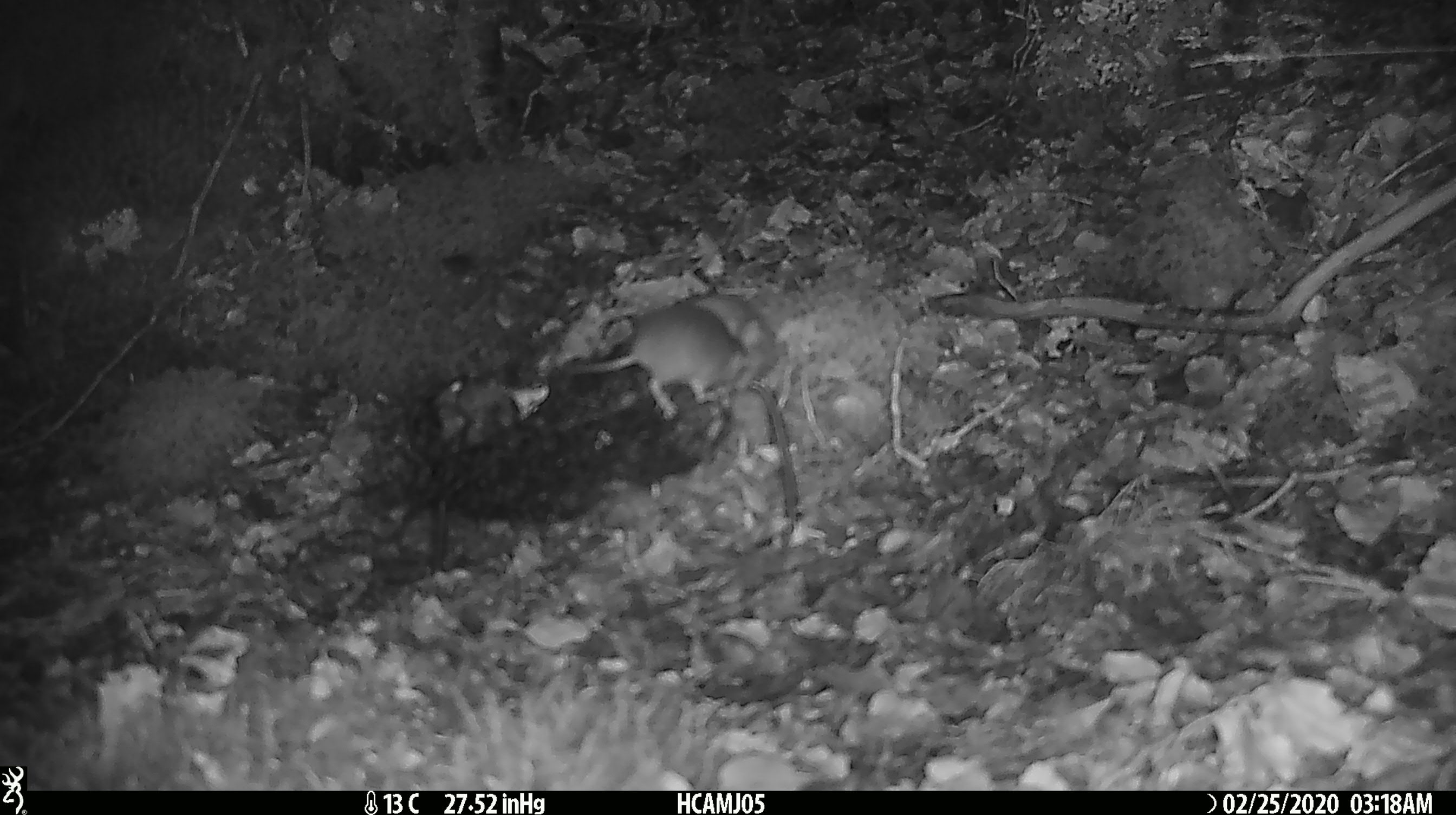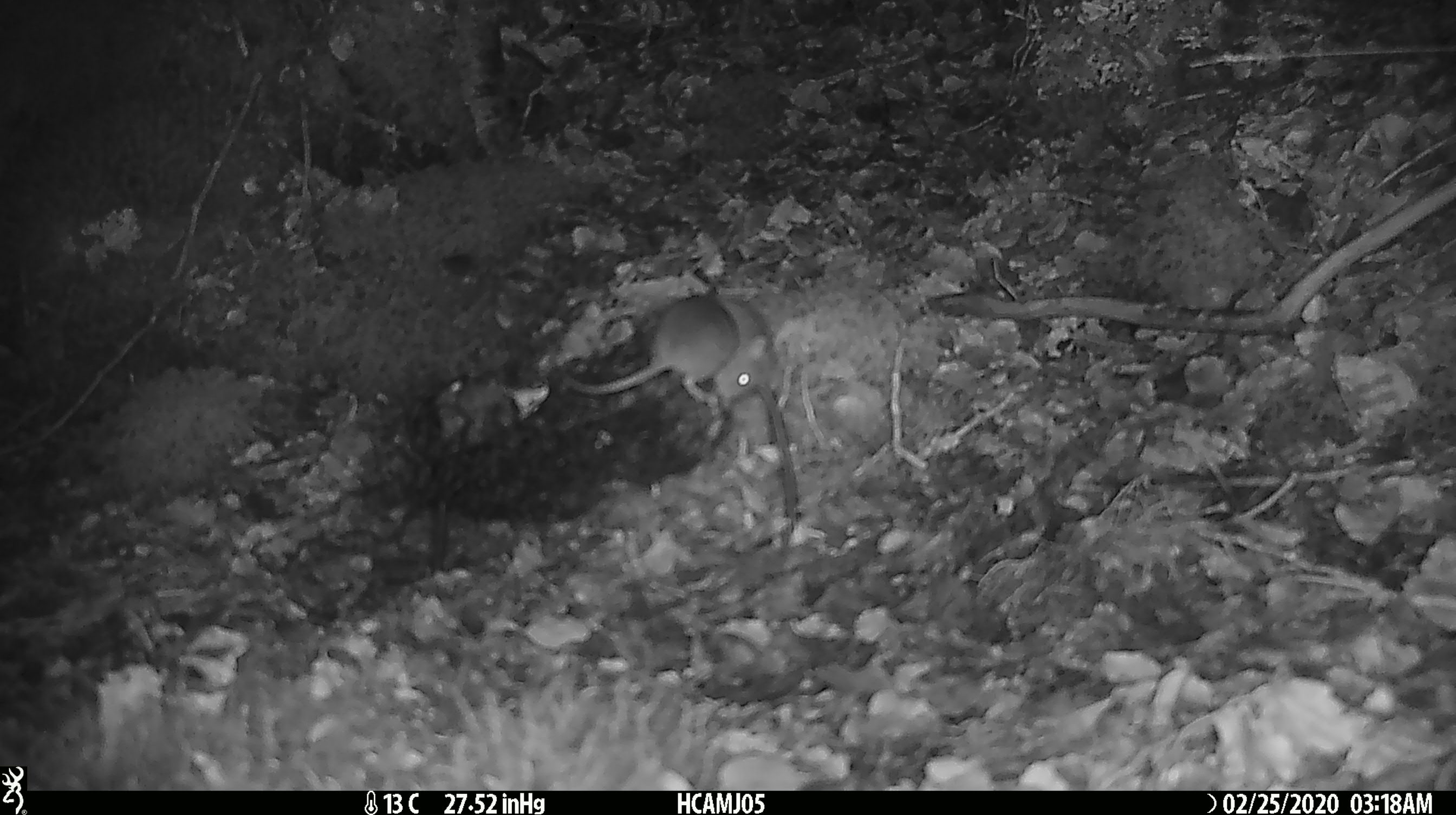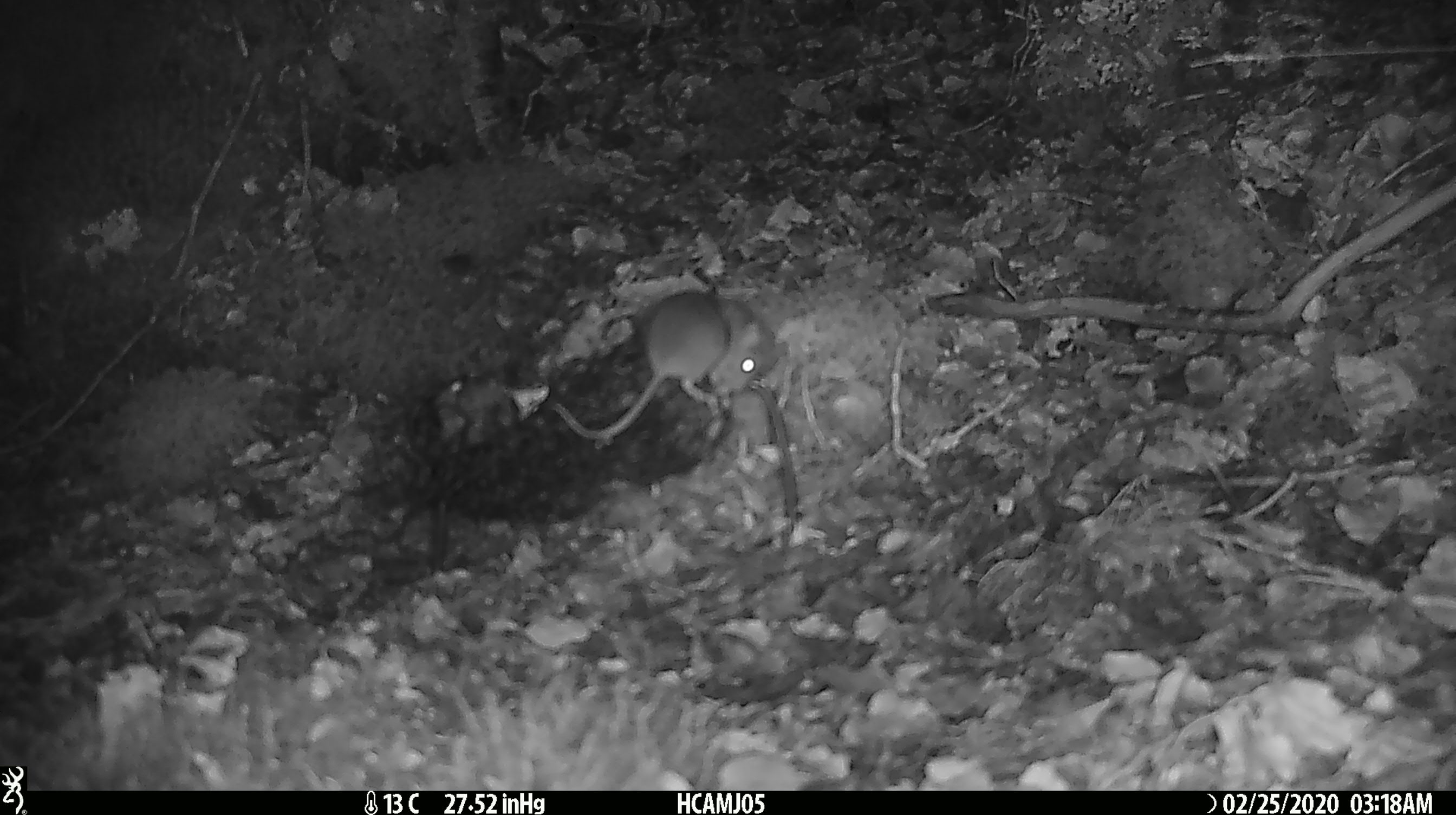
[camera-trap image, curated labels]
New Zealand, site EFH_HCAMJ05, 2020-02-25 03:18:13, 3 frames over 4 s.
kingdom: Animalia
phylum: Chordata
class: Mammalia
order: Rodentia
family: Muridae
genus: Mus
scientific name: Mus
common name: mouse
Mouse (Mus).